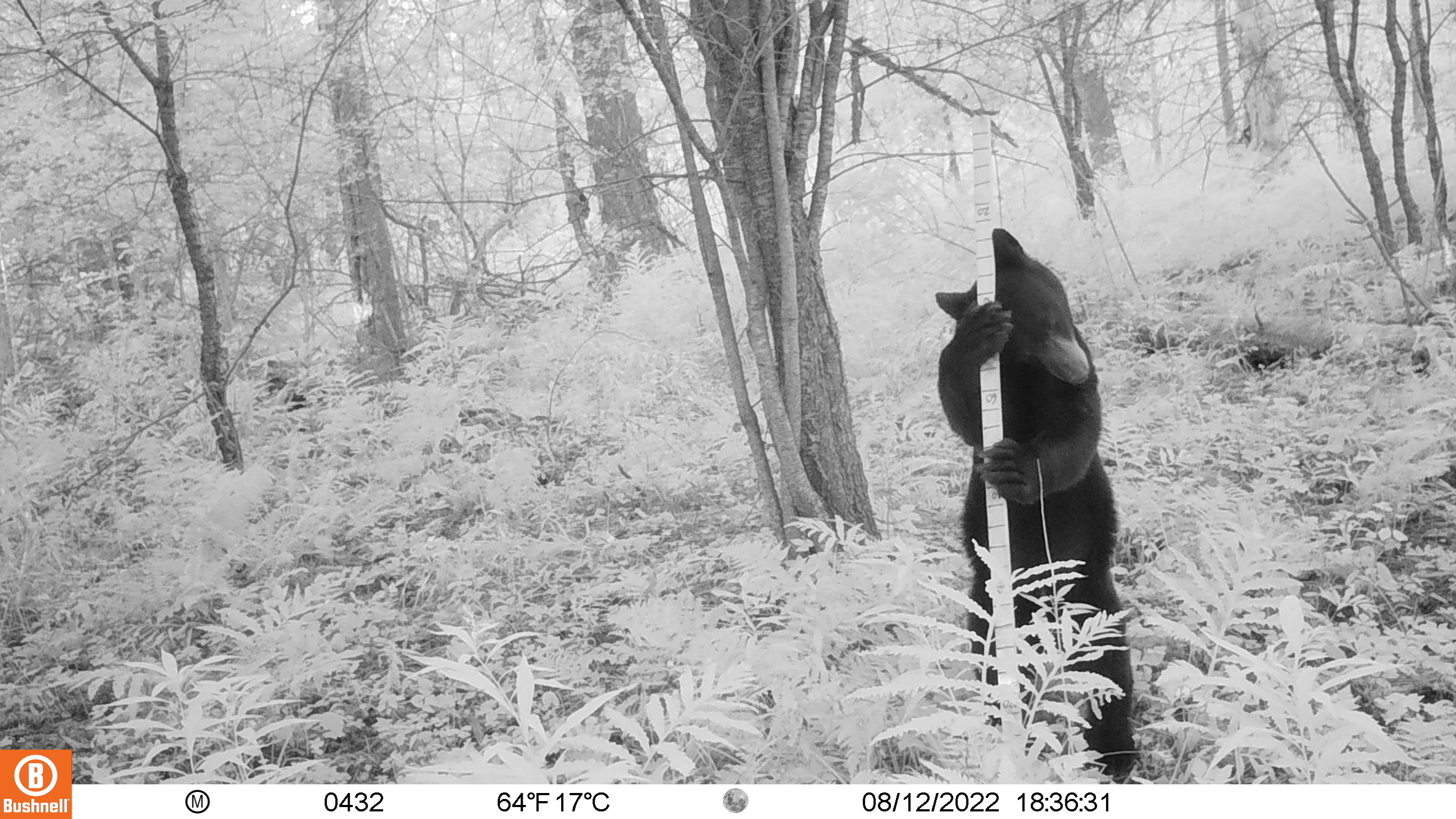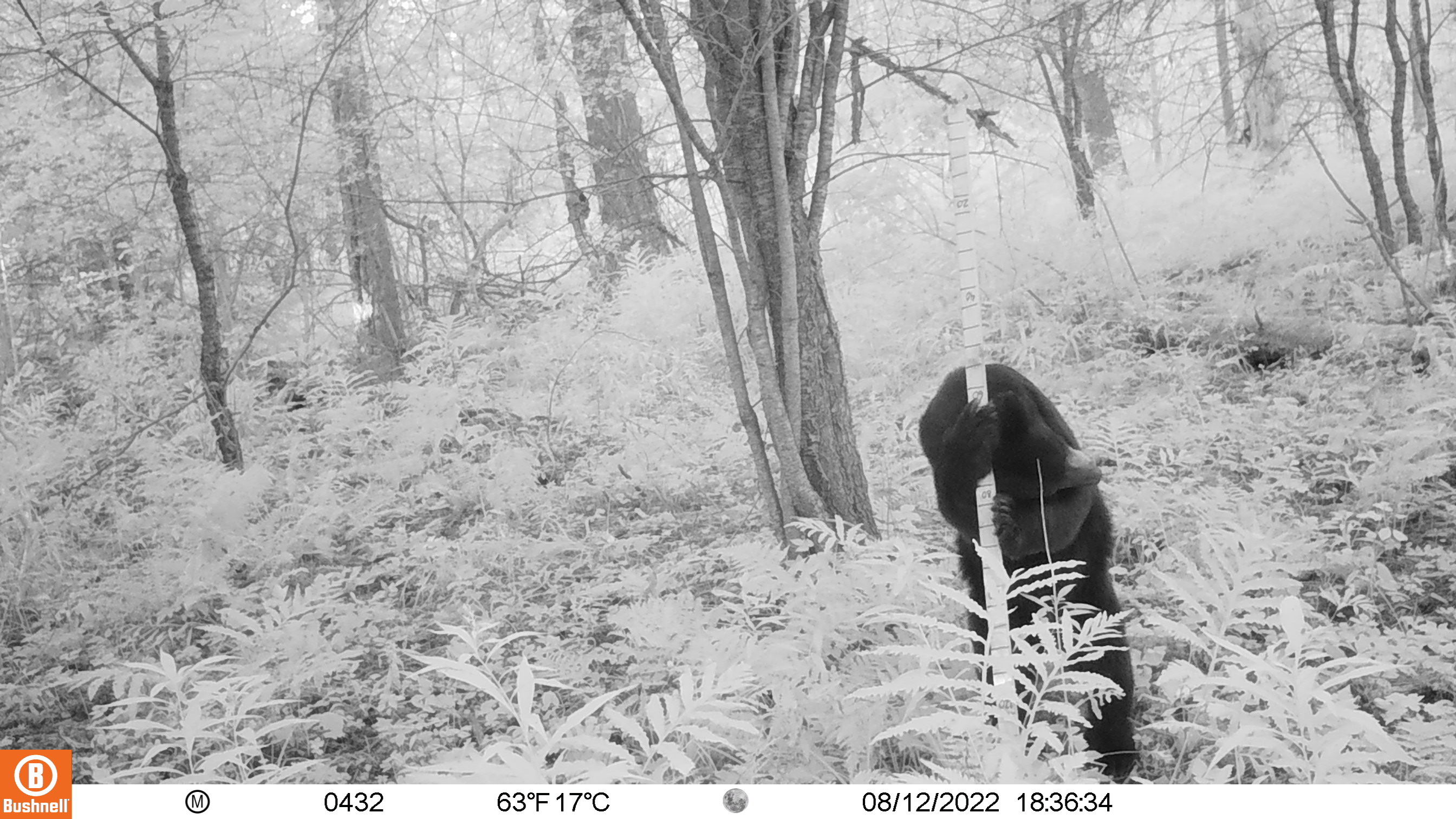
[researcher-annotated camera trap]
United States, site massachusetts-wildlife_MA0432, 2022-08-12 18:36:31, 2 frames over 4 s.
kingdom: Animalia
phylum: Chordata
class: Mammalia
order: Carnivora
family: Ursidae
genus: Ursus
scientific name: Ursus americanus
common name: black bear